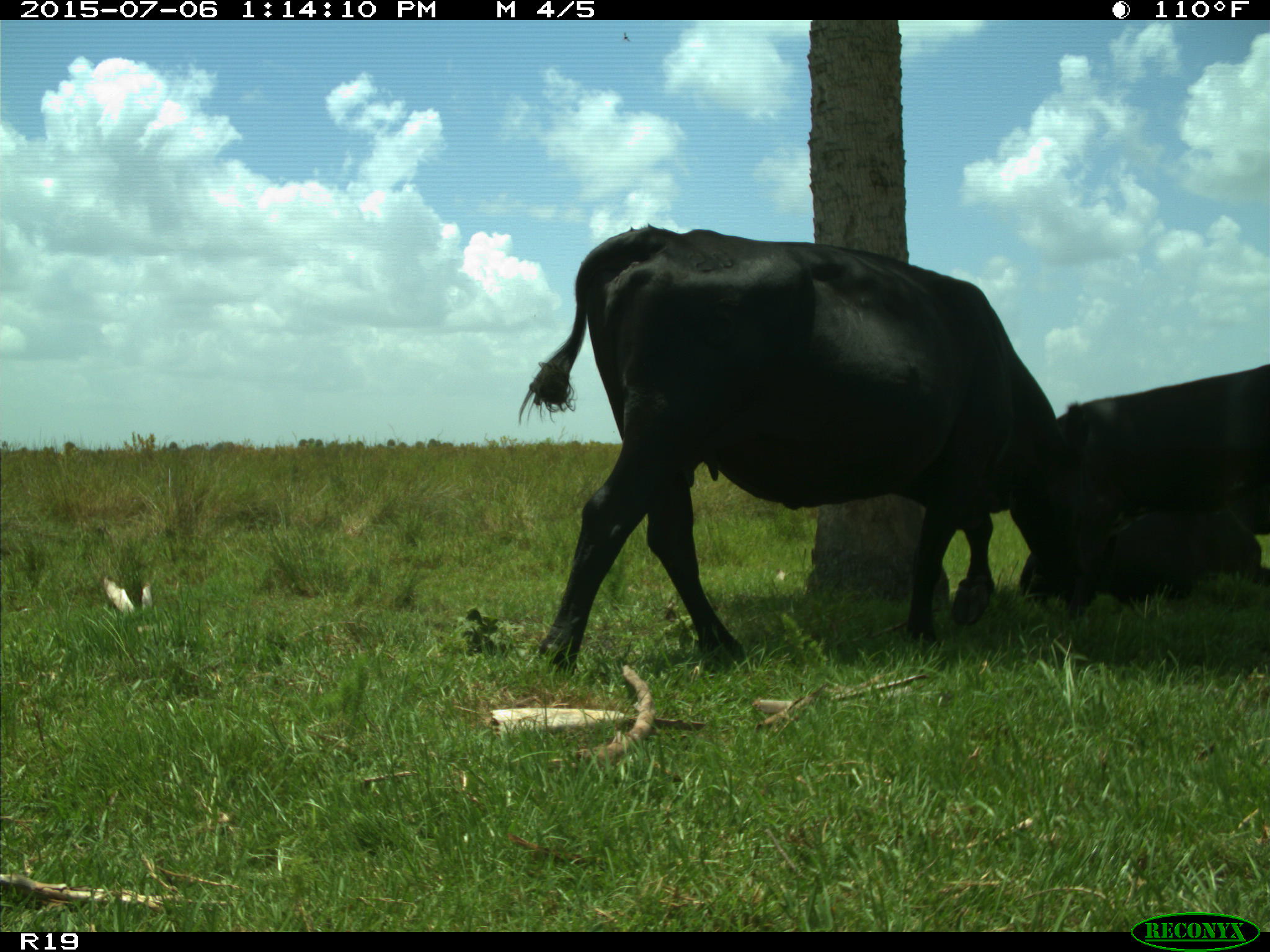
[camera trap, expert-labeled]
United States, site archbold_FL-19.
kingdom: Animalia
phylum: Chordata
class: Mammalia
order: Artiodactyla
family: Bovidae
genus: Bos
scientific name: Bos taurus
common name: domestic cow